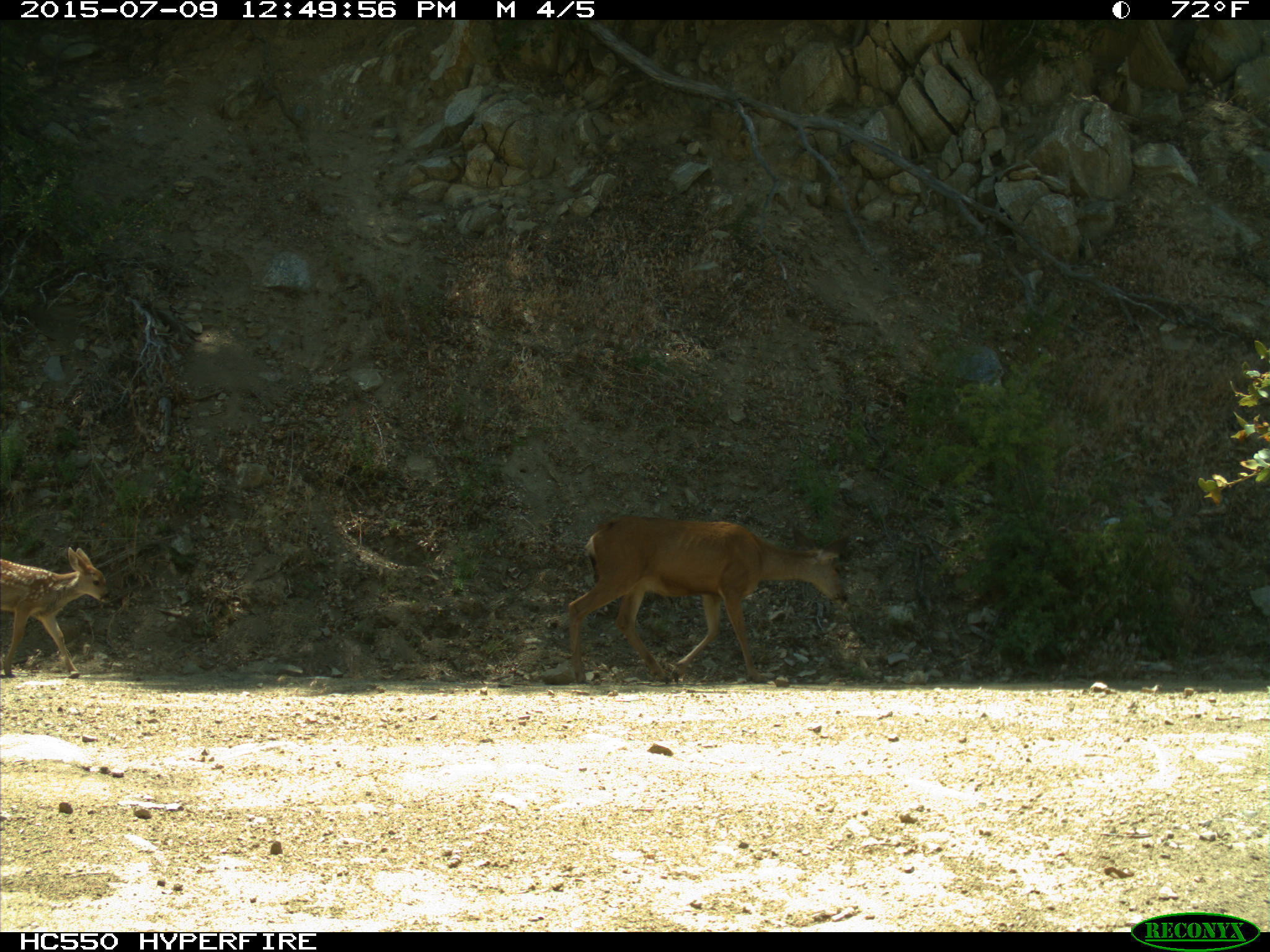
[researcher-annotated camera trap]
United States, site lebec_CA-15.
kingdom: Animalia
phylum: Chordata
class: Mammalia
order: Artiodactyla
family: Cervidae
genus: Odocoileus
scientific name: Odocoileus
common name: deer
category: unidentified deer